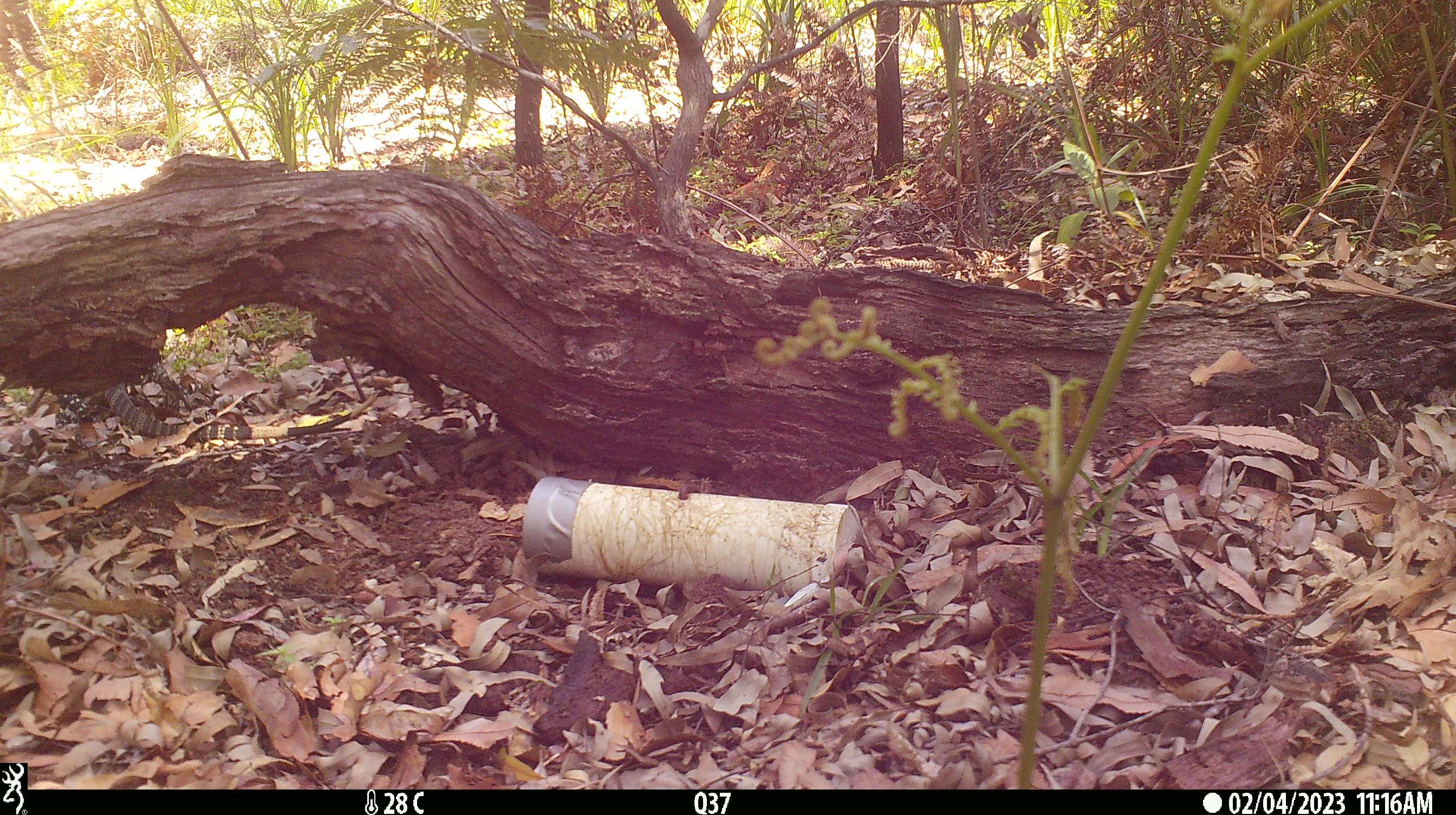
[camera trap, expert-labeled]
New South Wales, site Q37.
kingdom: Animalia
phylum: Chordata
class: Reptilia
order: Squamata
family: Varanidae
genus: Varanus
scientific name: Varanus varius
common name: lace monitor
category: goanna